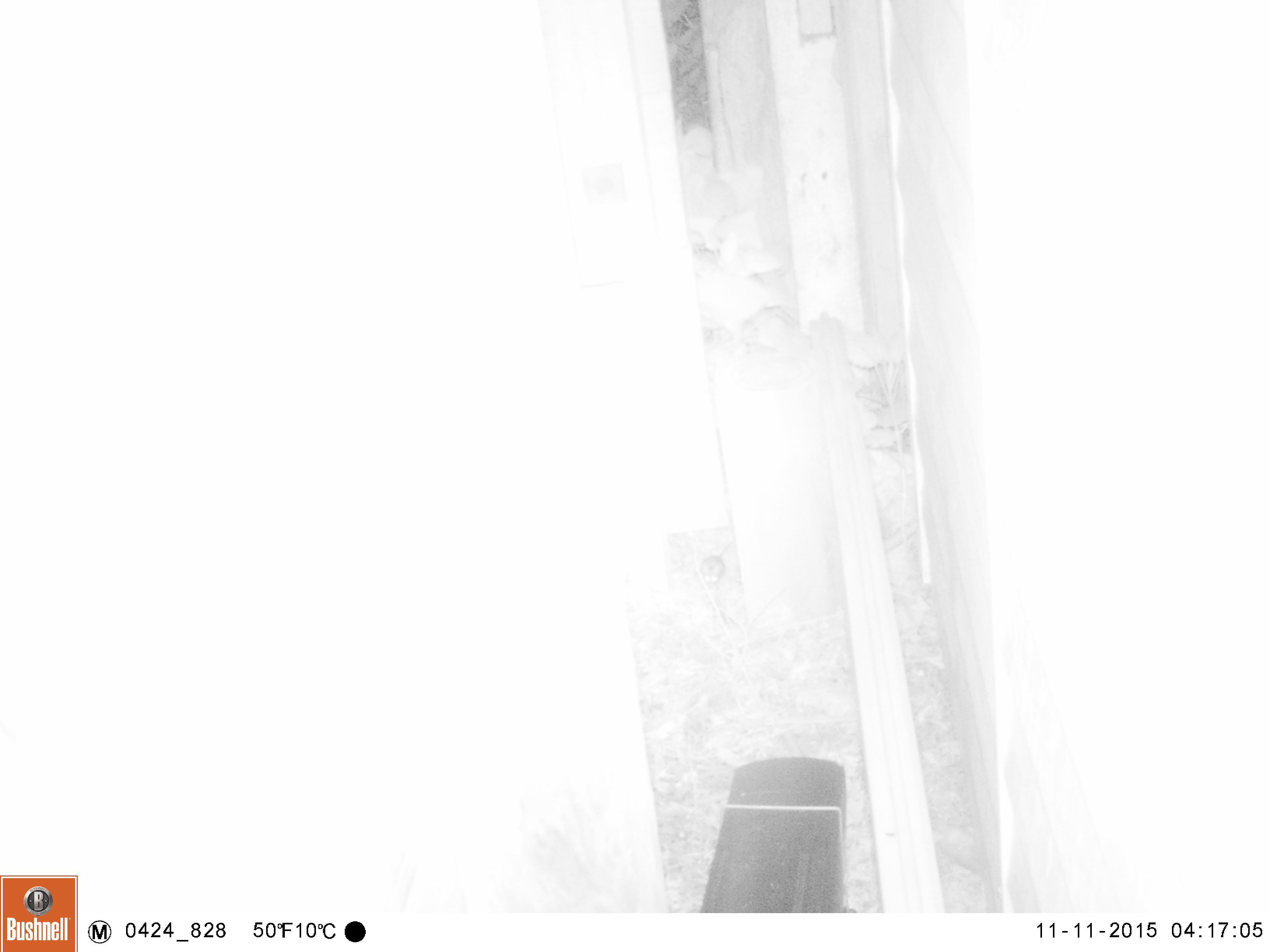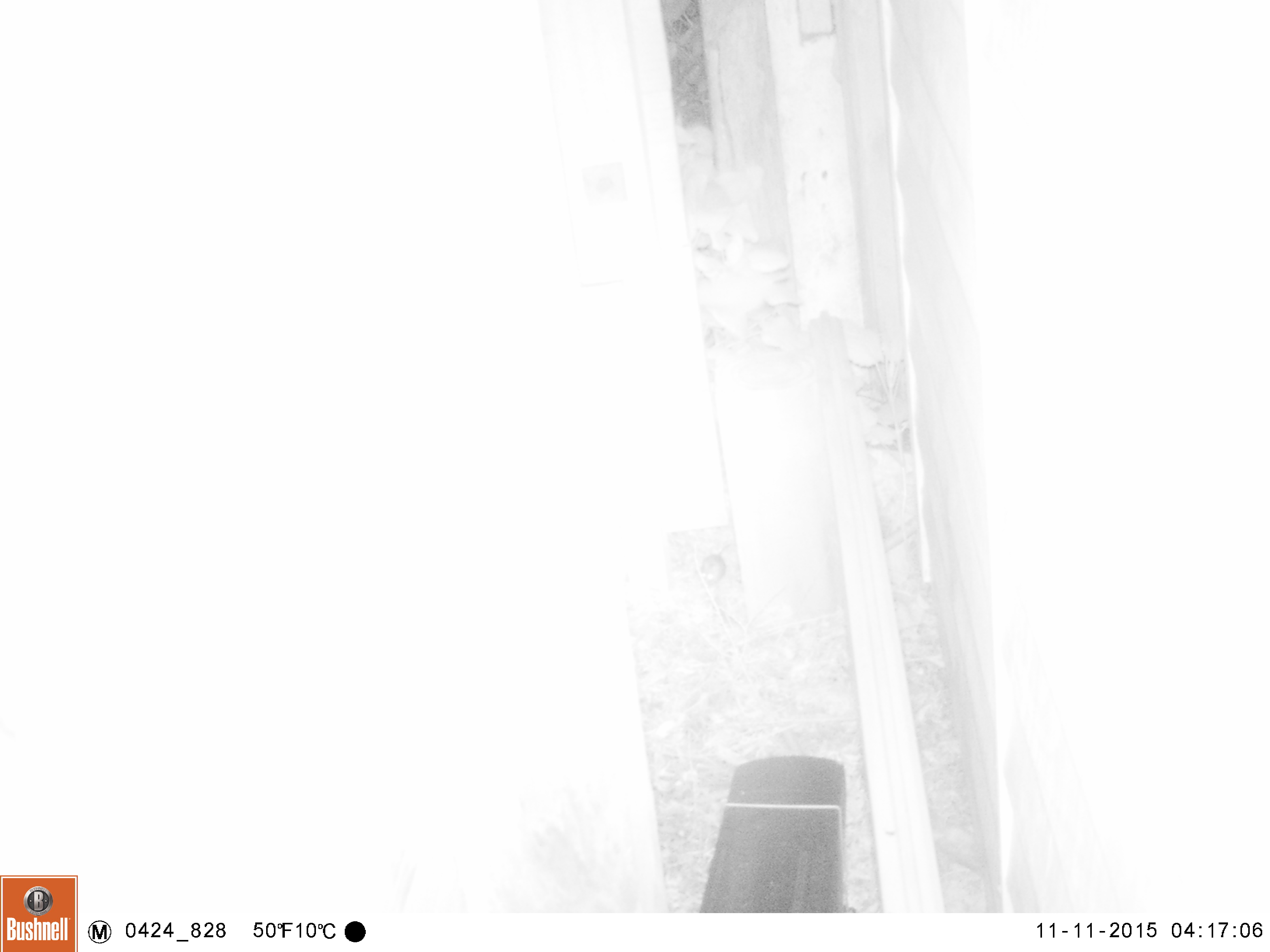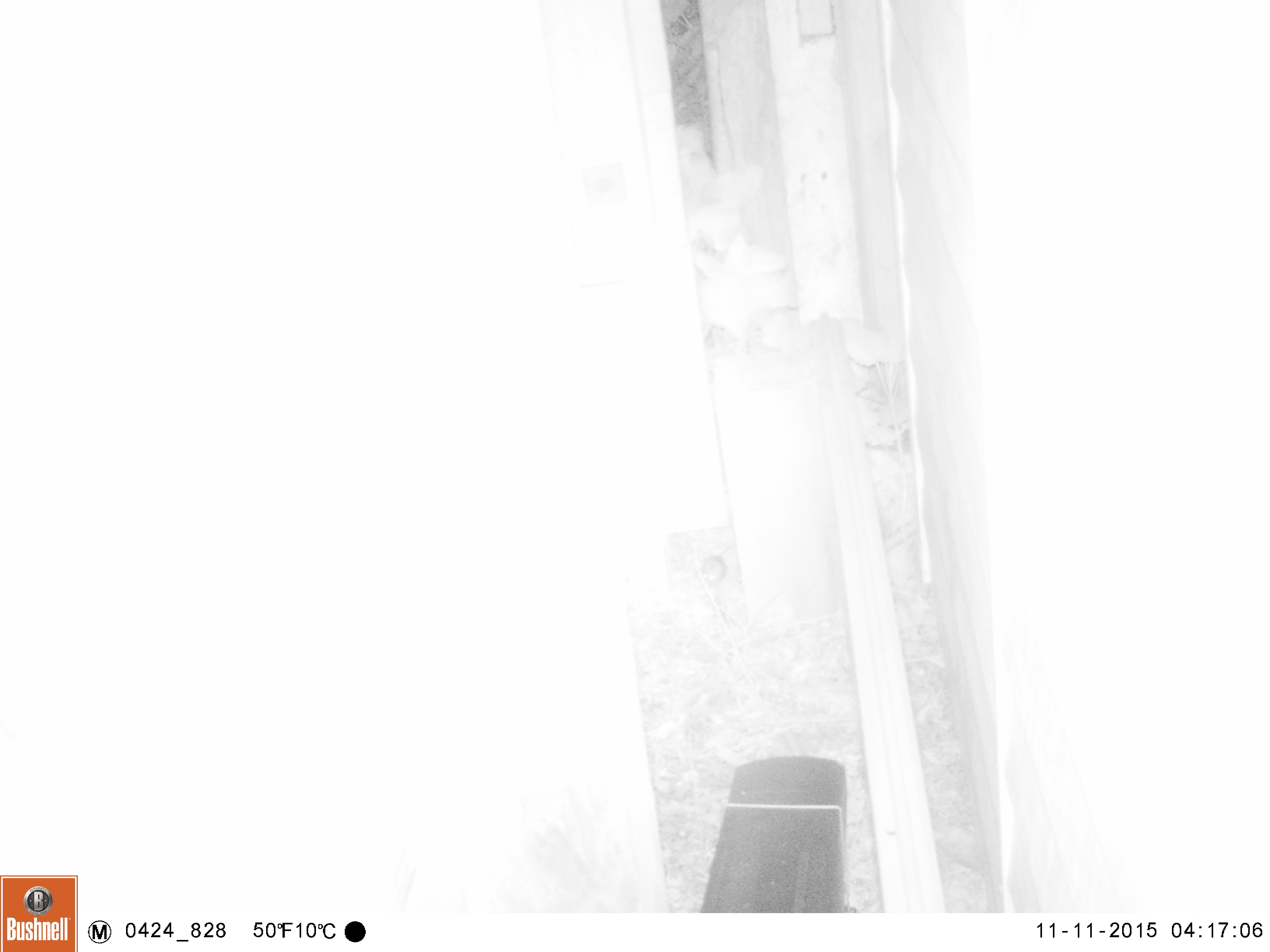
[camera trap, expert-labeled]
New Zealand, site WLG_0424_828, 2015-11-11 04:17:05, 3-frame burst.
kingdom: Animalia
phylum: Chordata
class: Mammalia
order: Rodentia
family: Muridae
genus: Mus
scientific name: Mus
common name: mouse